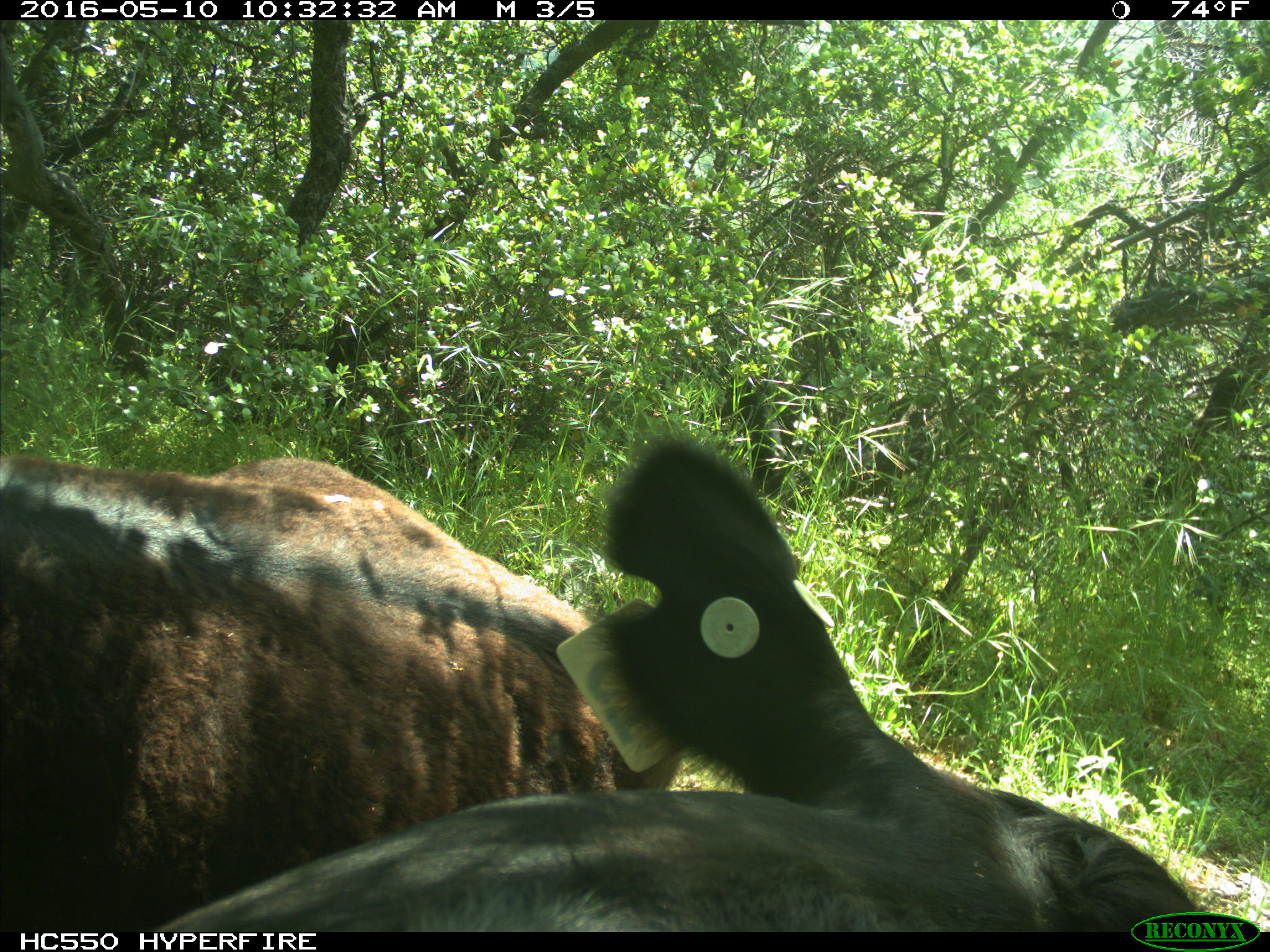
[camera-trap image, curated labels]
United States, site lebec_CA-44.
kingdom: Animalia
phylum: Chordata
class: Mammalia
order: Artiodactyla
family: Bovidae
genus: Bos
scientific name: Bos taurus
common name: domestic cow